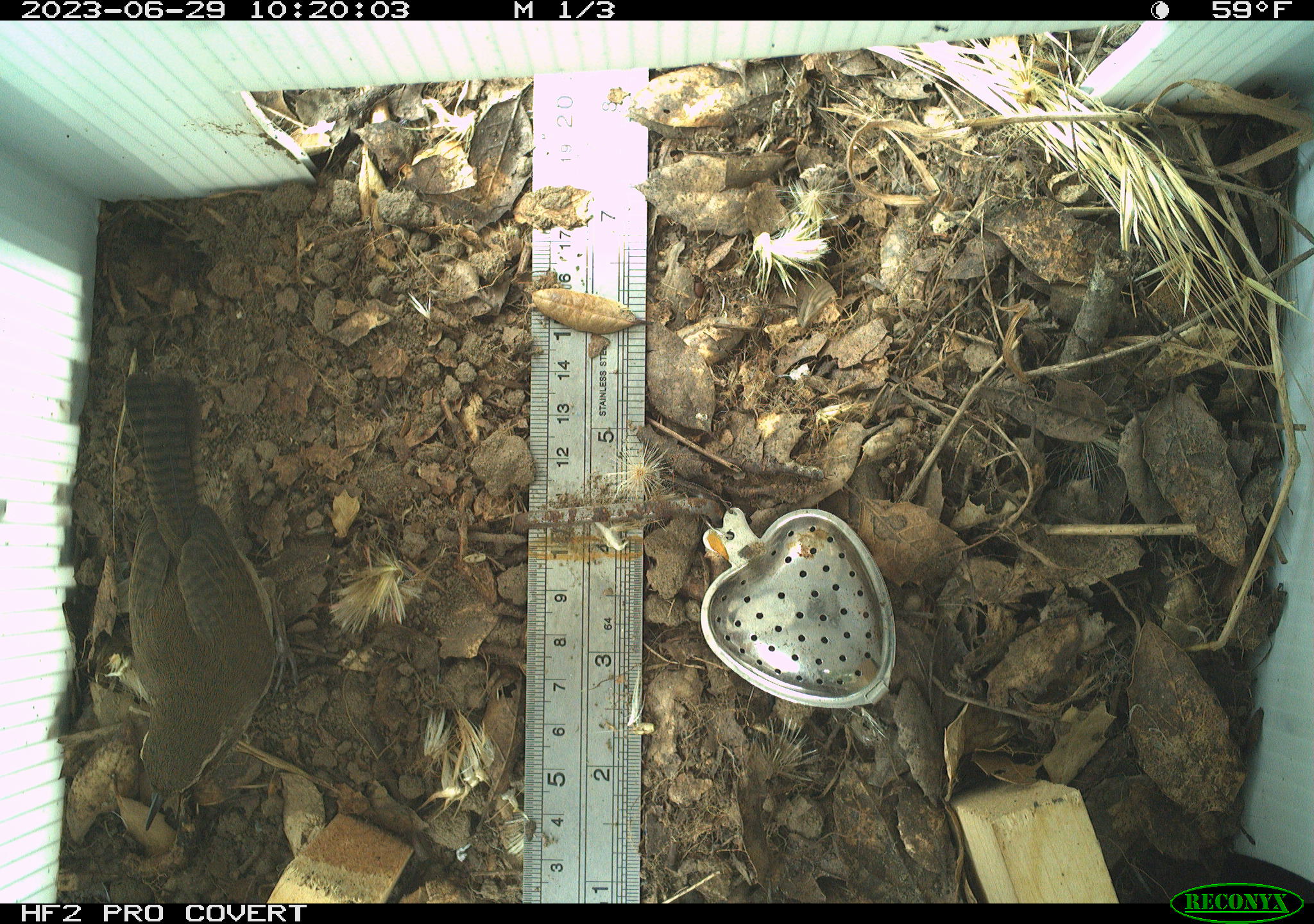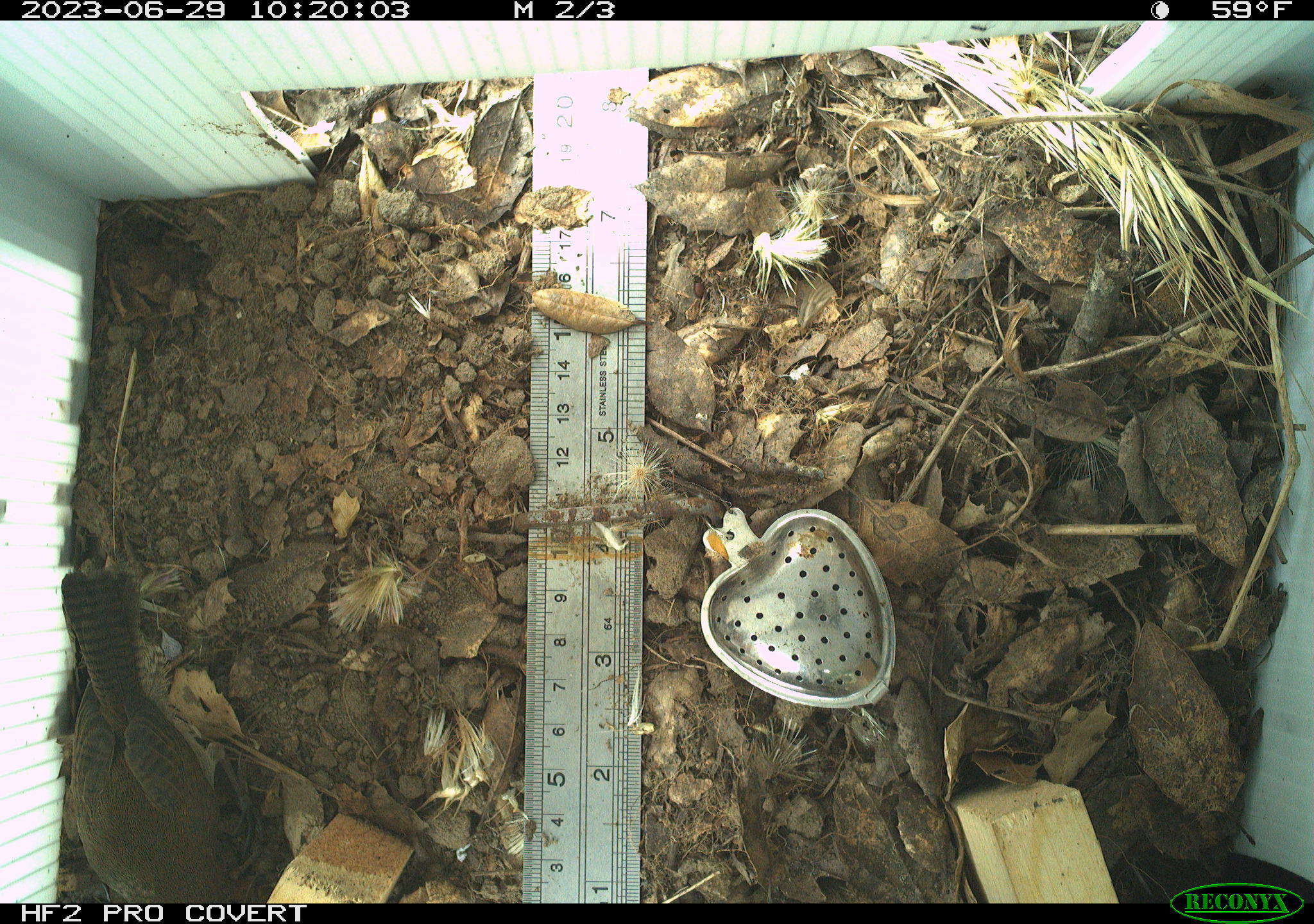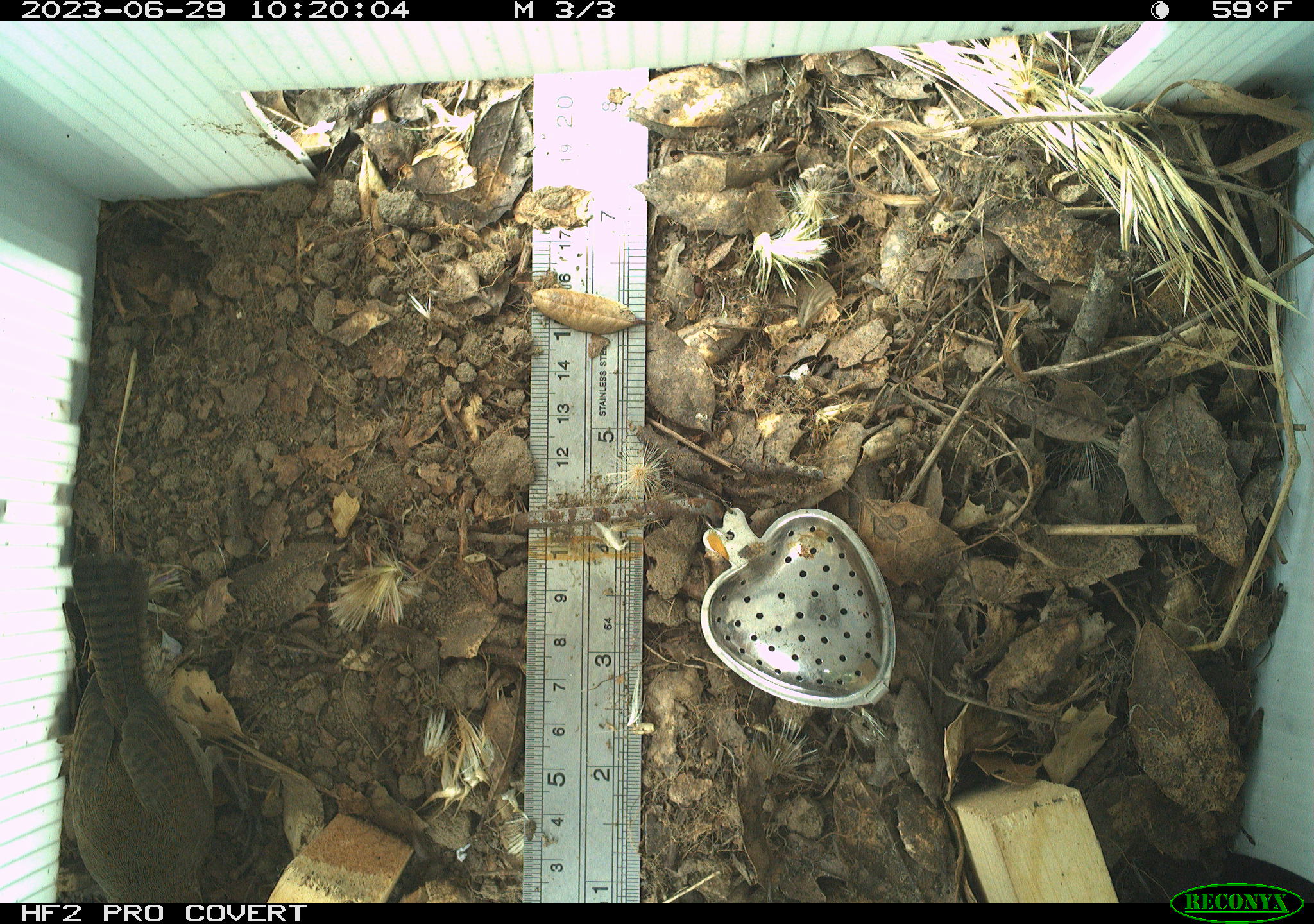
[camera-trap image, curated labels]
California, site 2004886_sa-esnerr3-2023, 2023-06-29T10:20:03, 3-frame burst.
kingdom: Animalia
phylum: Chordata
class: Aves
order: Passeriformes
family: Troglodytidae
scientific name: Troglodytidae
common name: wren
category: troglodytidae family